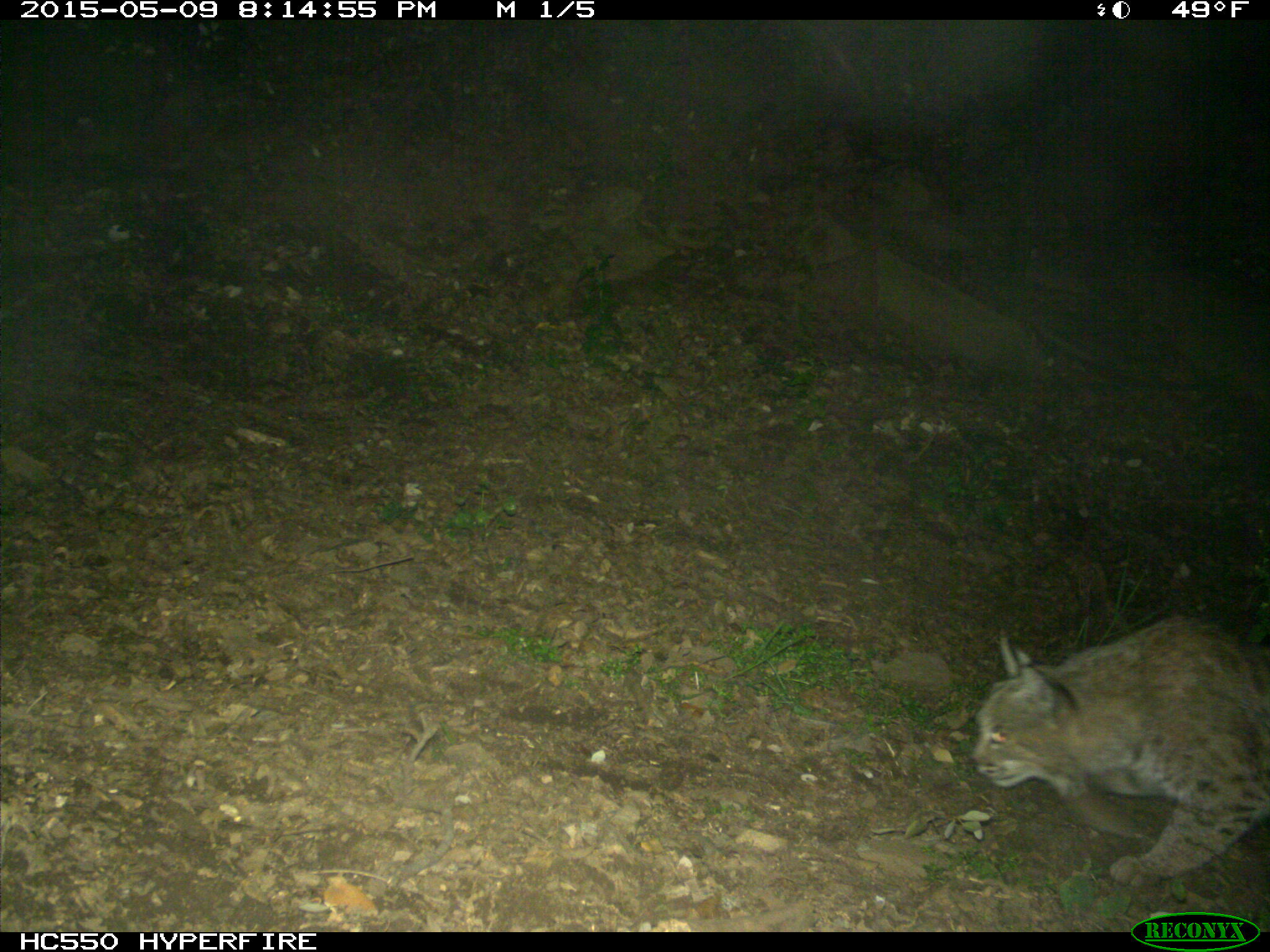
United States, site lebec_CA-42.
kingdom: Animalia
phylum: Chordata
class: Mammalia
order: Carnivora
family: Felidae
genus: Lynx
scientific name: Lynx rufus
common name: bobcat